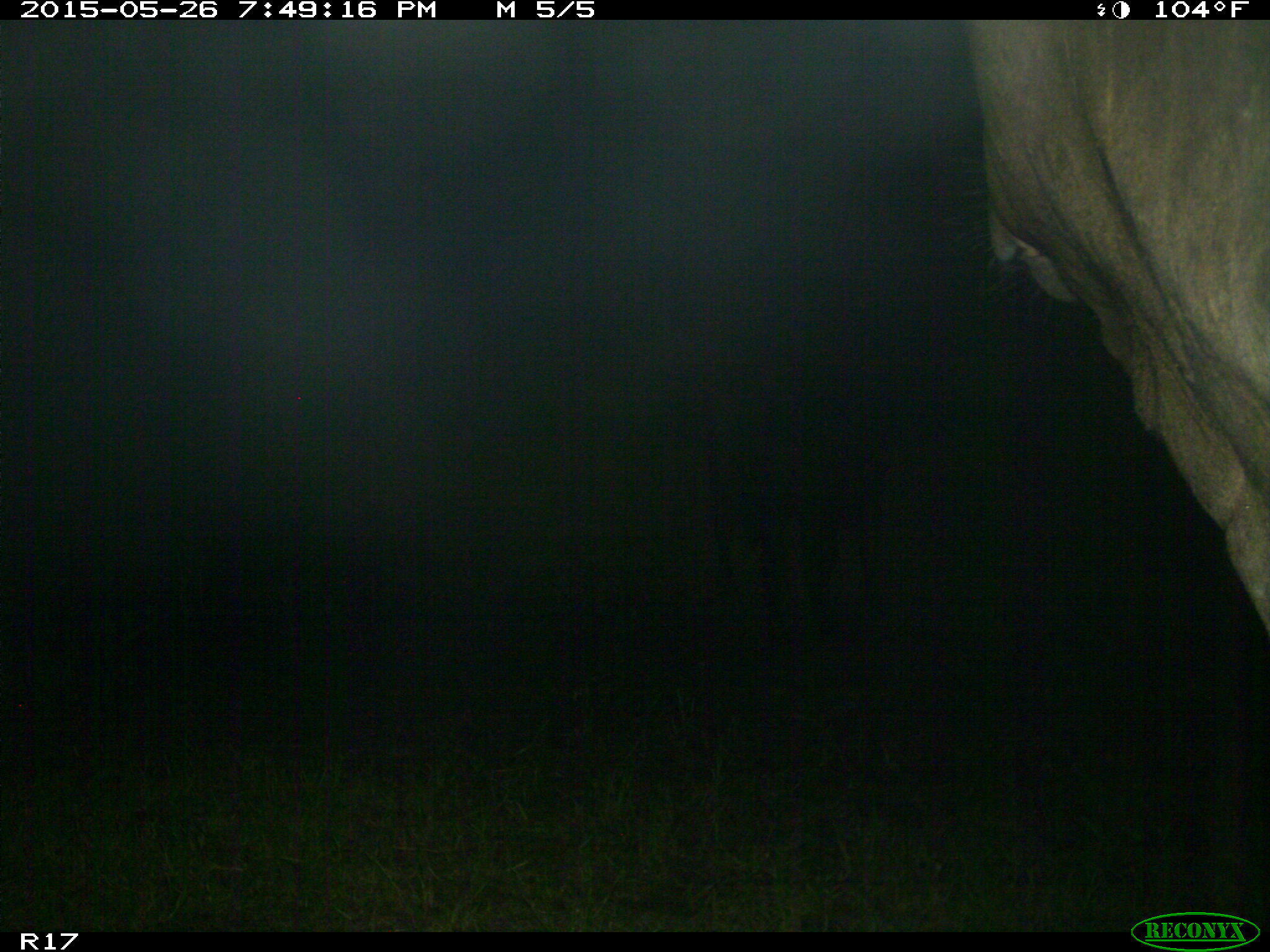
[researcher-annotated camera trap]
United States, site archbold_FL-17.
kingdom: Animalia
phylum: Chordata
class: Mammalia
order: Artiodactyla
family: Bovidae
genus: Bos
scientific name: Bos taurus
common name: domestic cow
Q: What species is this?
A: Bos taurus (domestic cow).